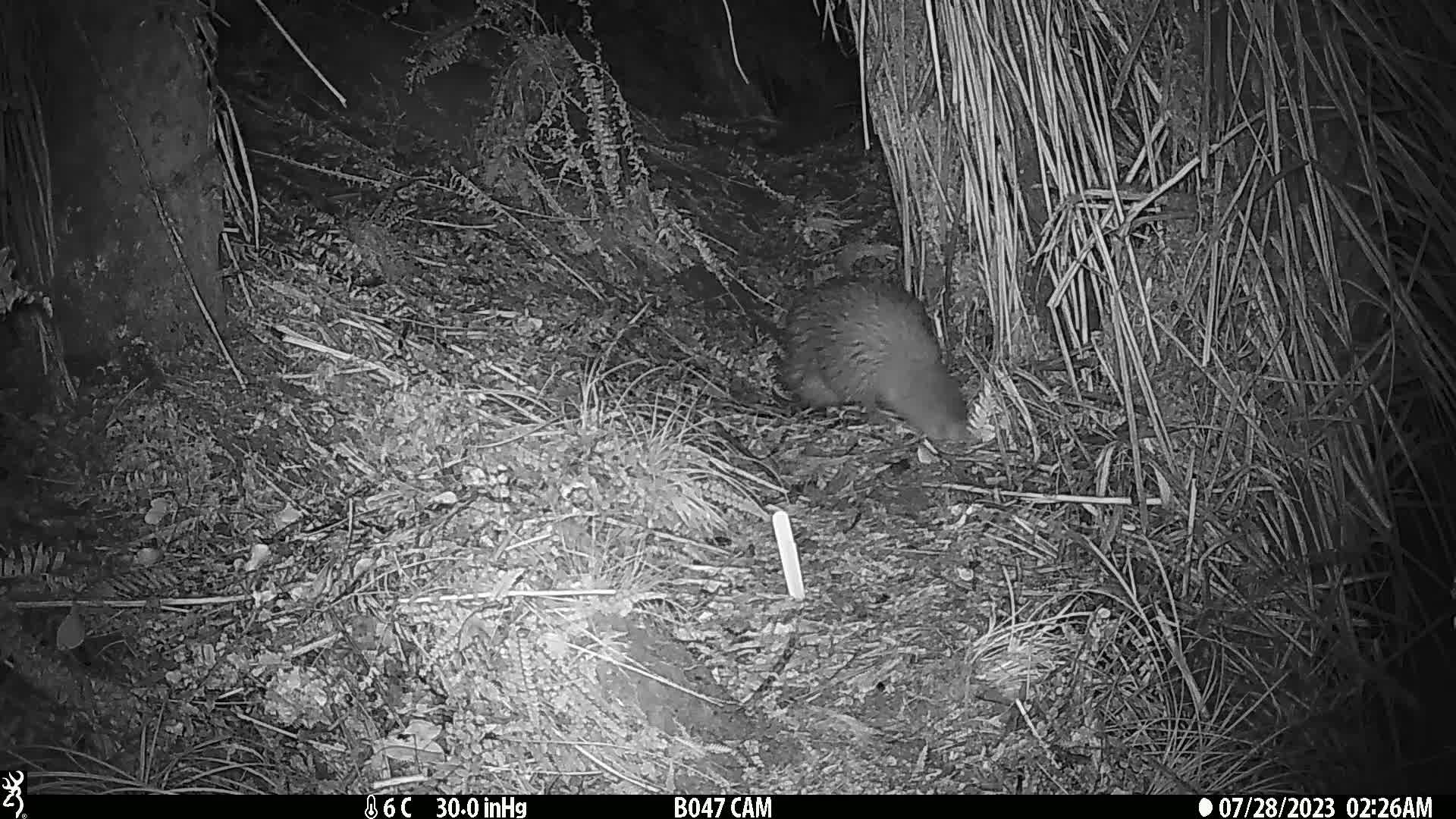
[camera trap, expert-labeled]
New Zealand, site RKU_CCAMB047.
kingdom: Animalia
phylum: Chordata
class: Aves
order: Apterygiformes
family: Apterygidae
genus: Apteryx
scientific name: Apteryx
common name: kiwi